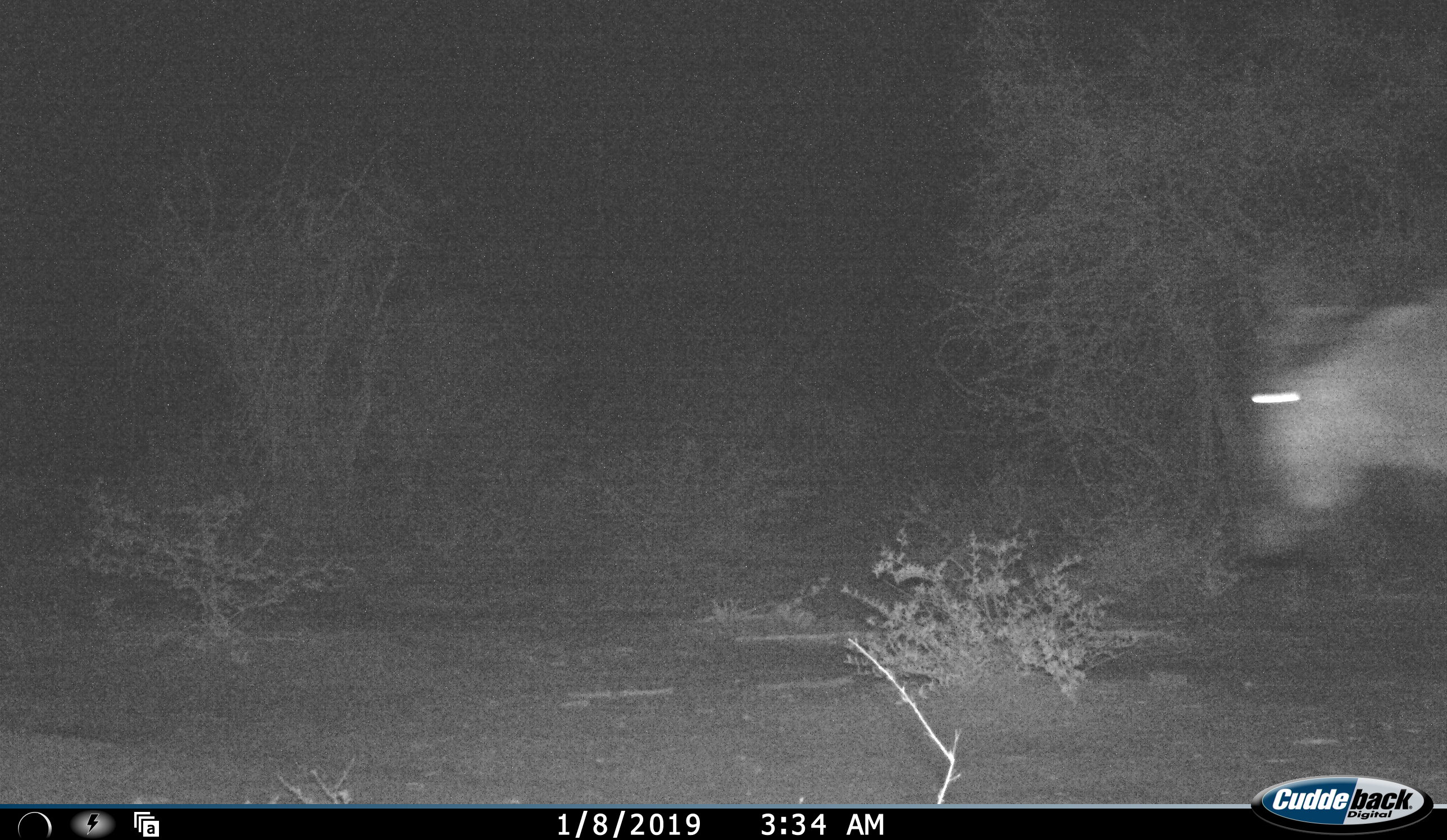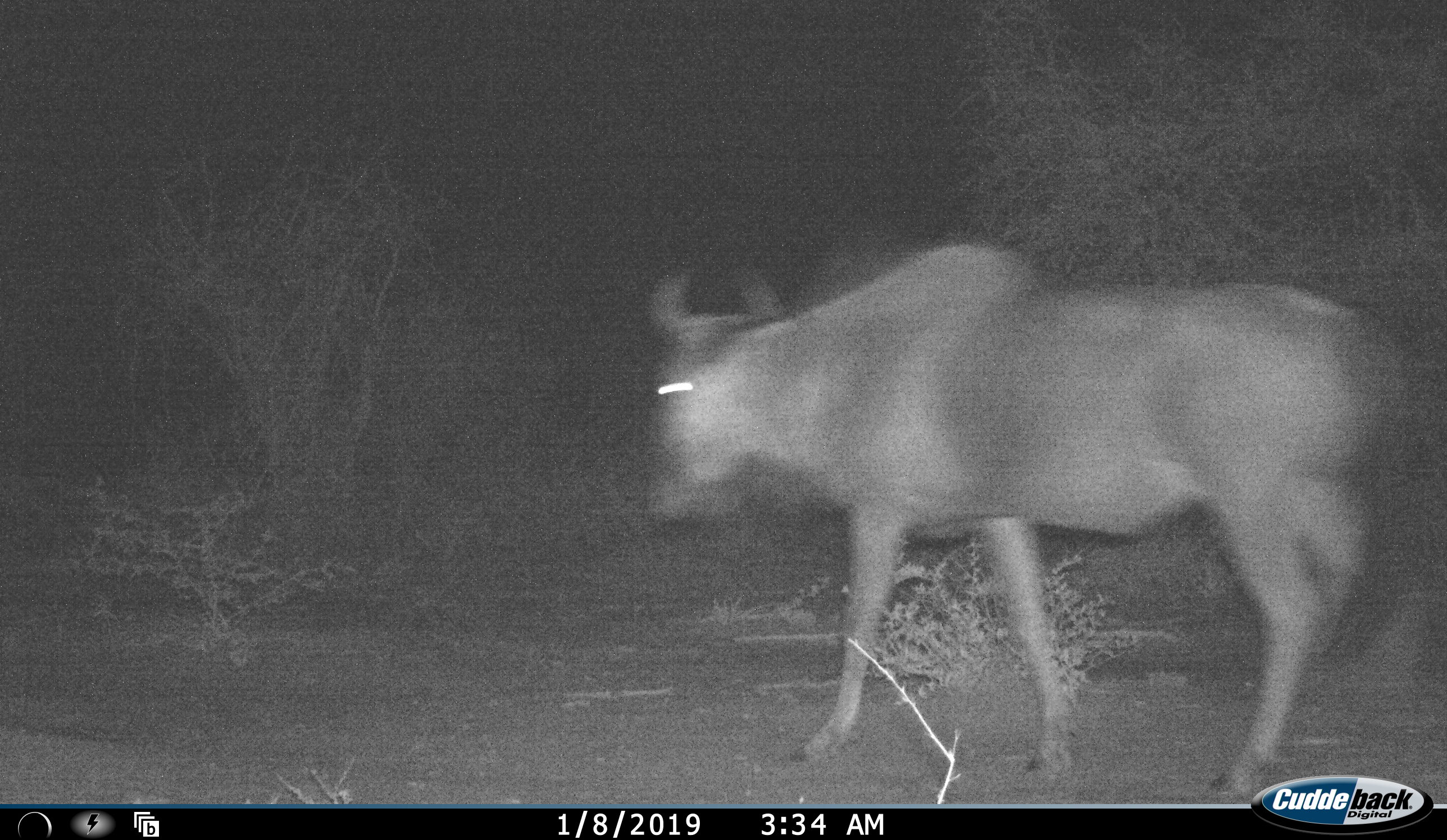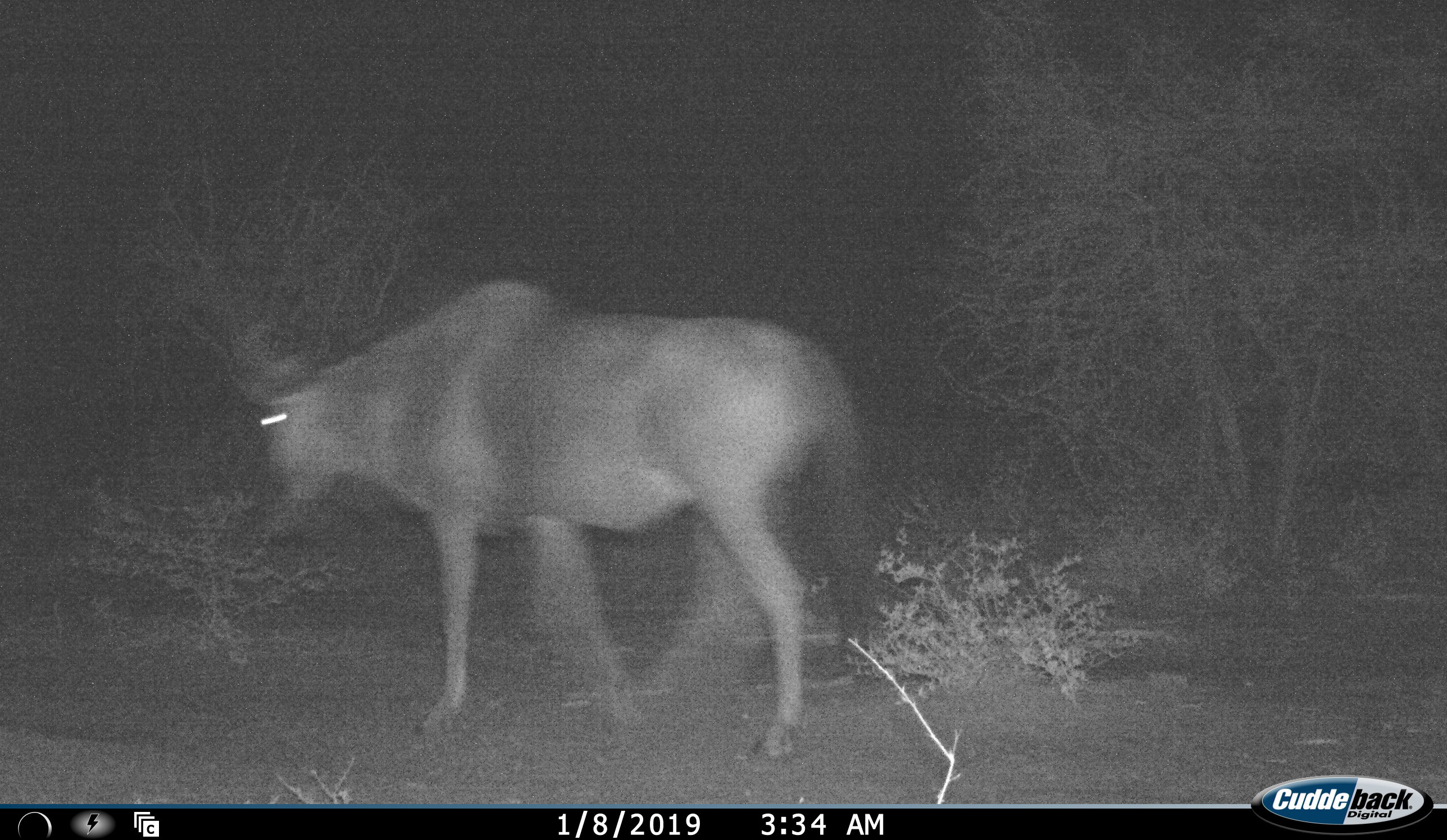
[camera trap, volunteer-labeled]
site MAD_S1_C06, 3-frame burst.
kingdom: Animalia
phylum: Chordata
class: Mammalia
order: Artiodactyla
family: Bovidae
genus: Connochaetes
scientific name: Connochaetes taurinus taurinus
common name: blue wildebeest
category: wildebeestblue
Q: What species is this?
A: Wildebeestblue (blue wildebeest) (Connochaetes taurinus taurinus).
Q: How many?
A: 1.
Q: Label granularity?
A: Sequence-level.